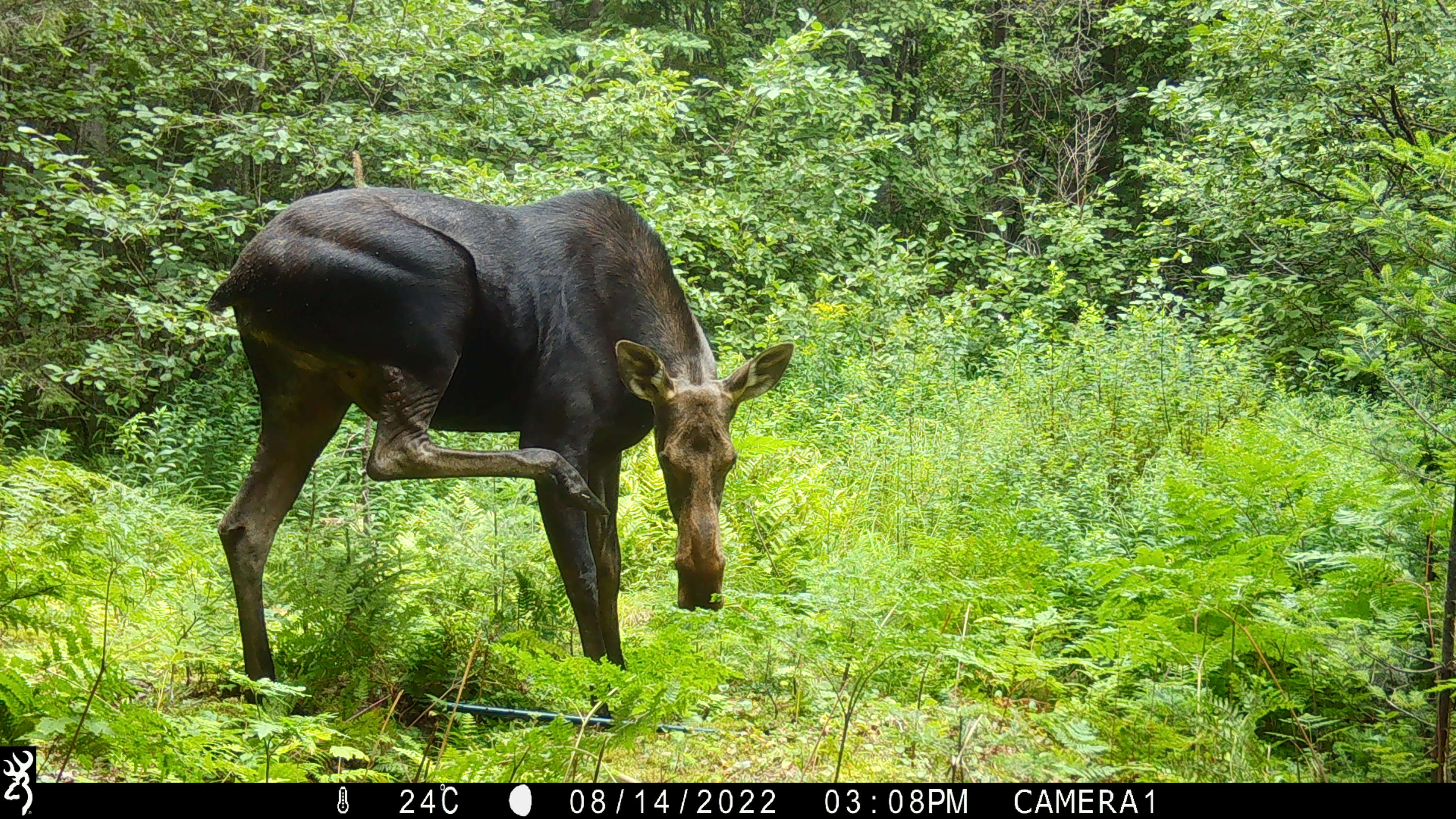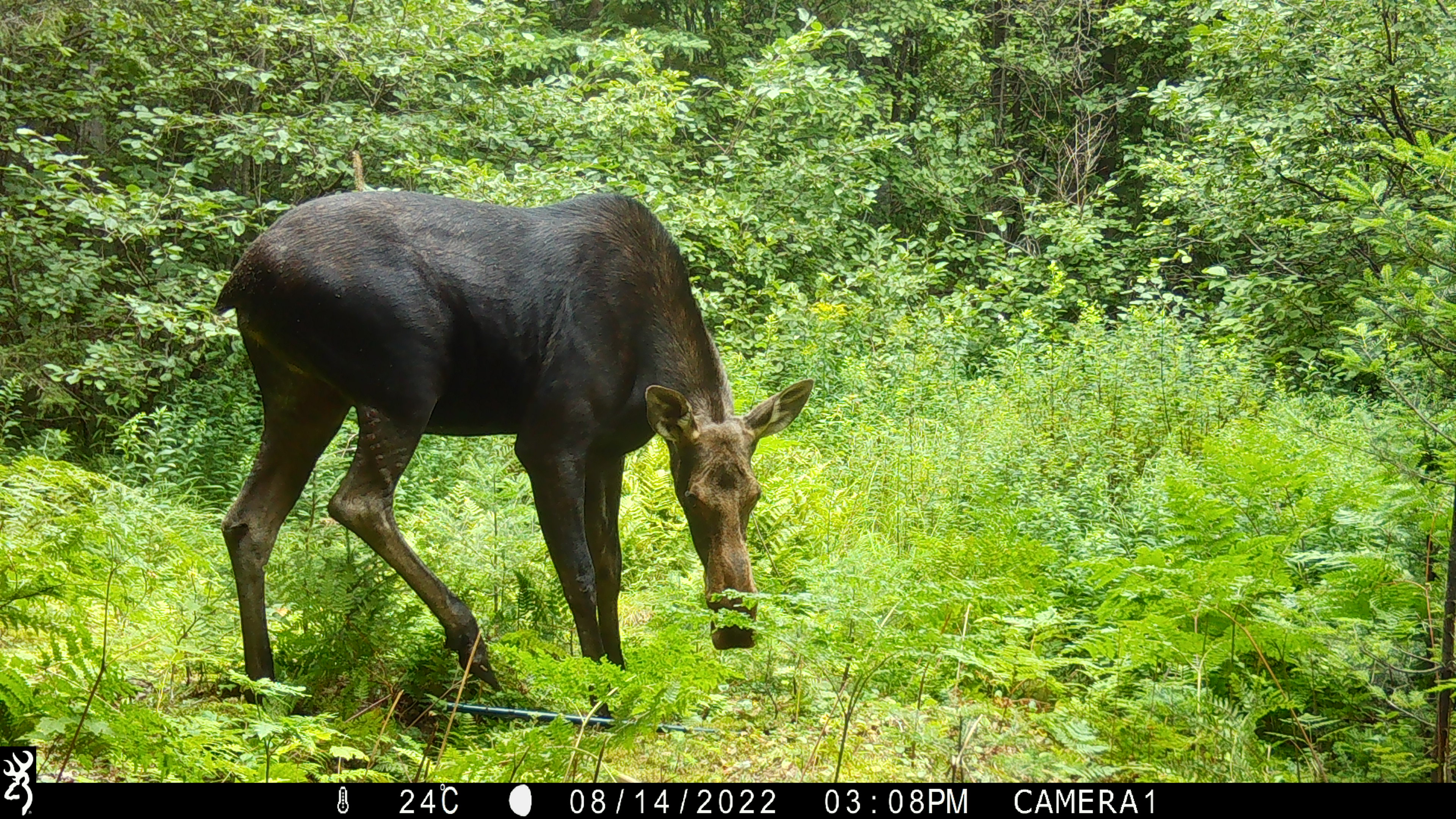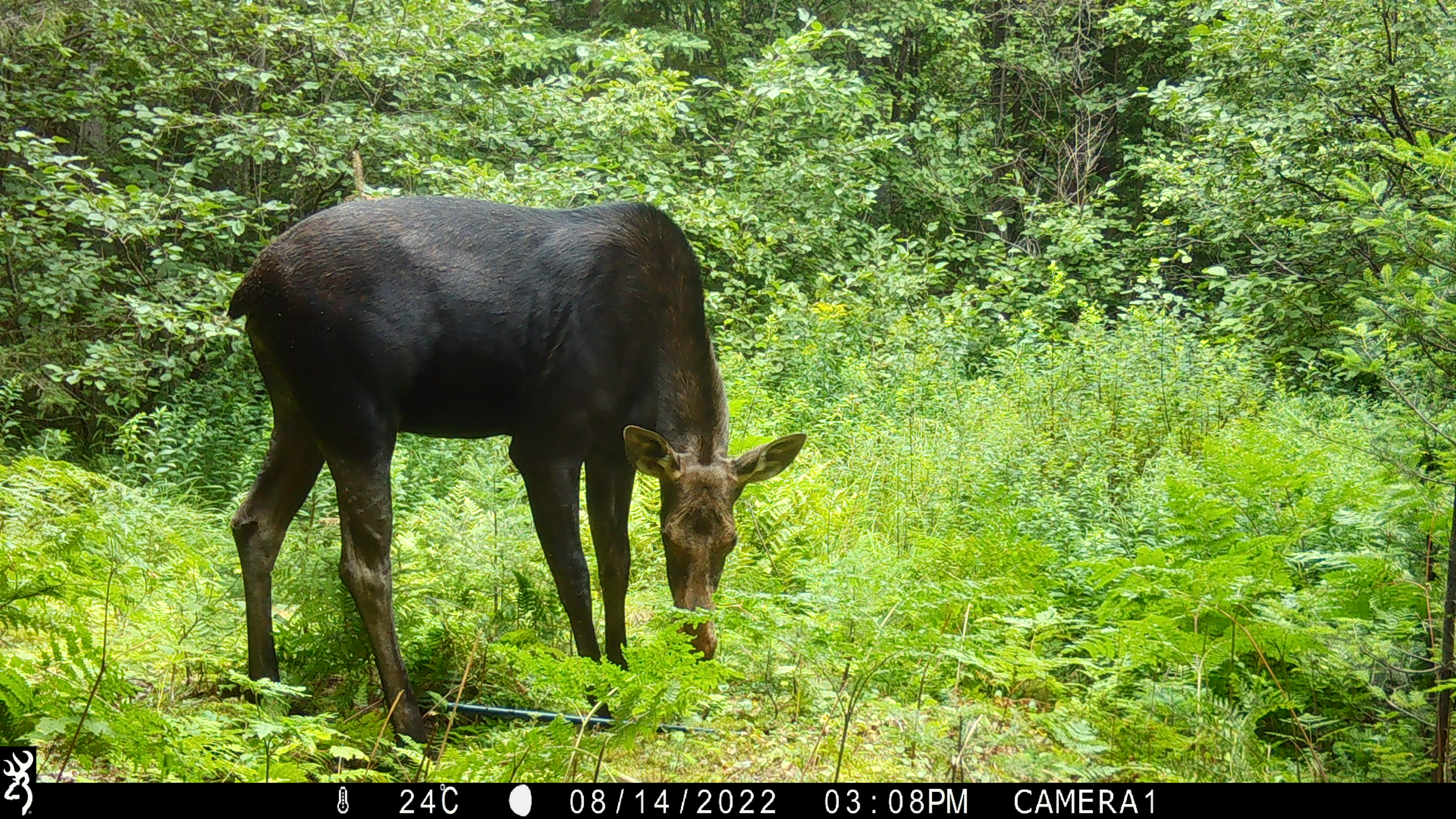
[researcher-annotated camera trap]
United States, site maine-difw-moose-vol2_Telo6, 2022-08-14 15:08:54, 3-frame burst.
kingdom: Animalia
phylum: Chordata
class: Mammalia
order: Artiodactyla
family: Cervidae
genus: Alces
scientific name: Alces alces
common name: moose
Moose (Alces alces).